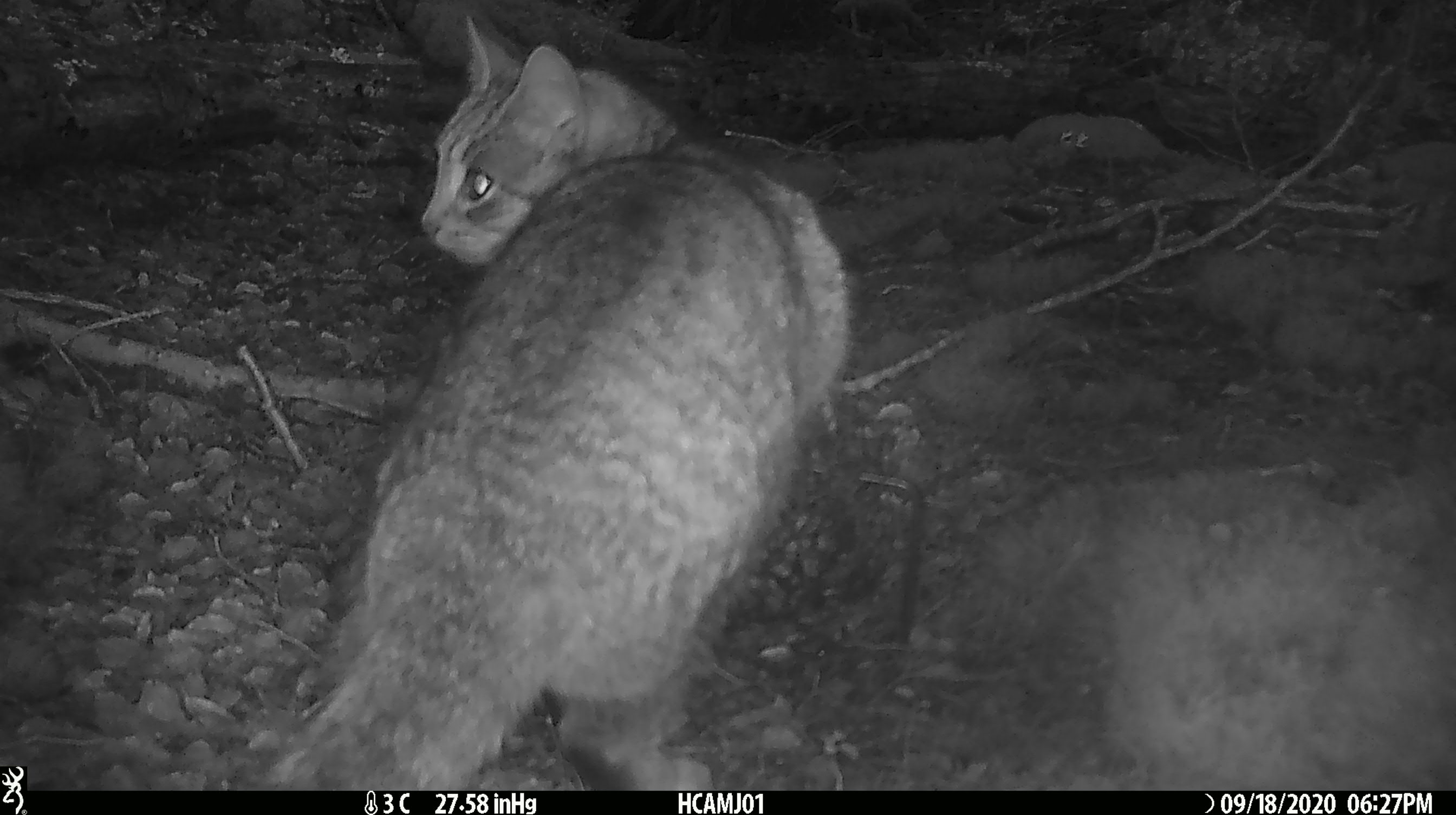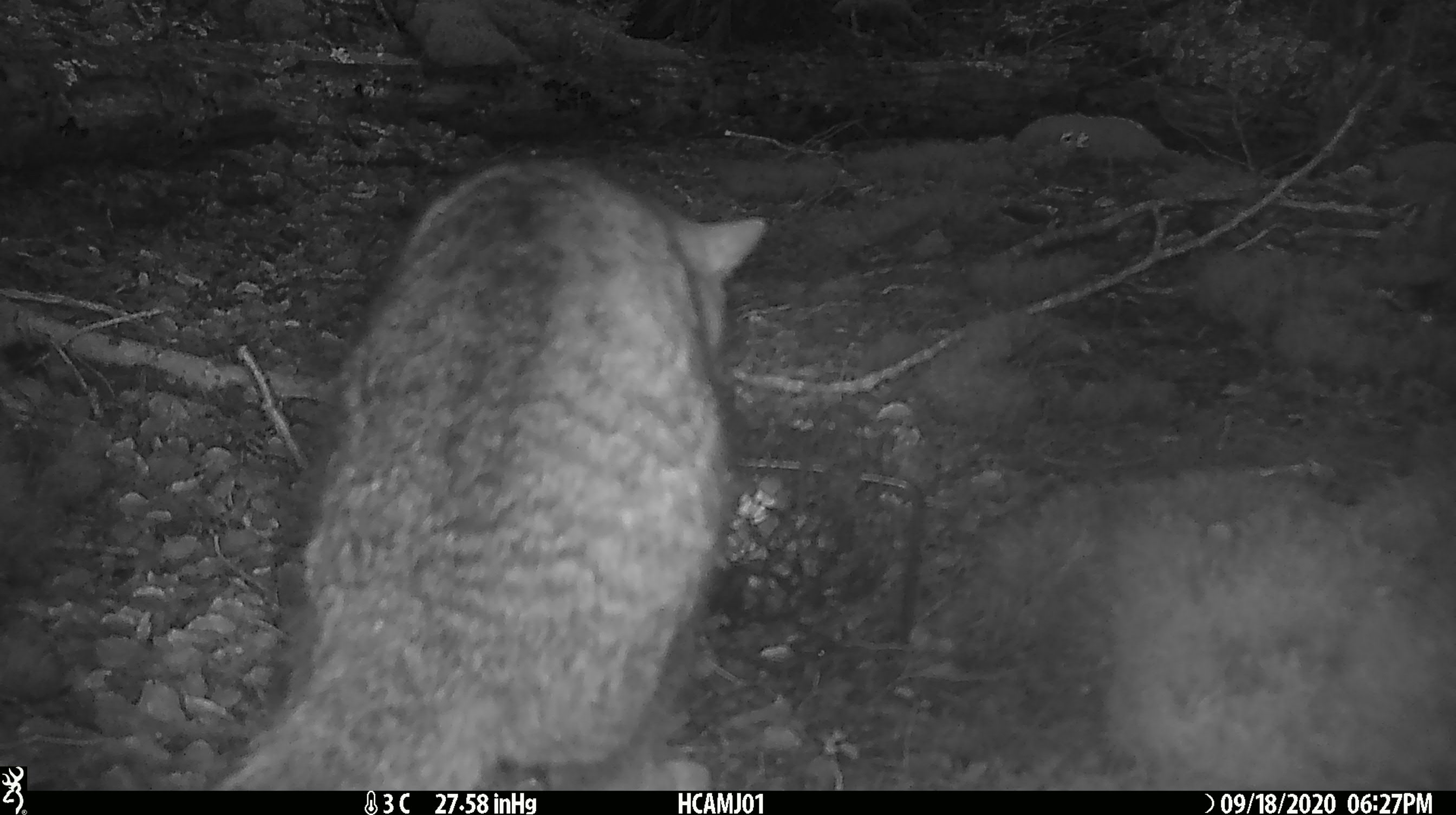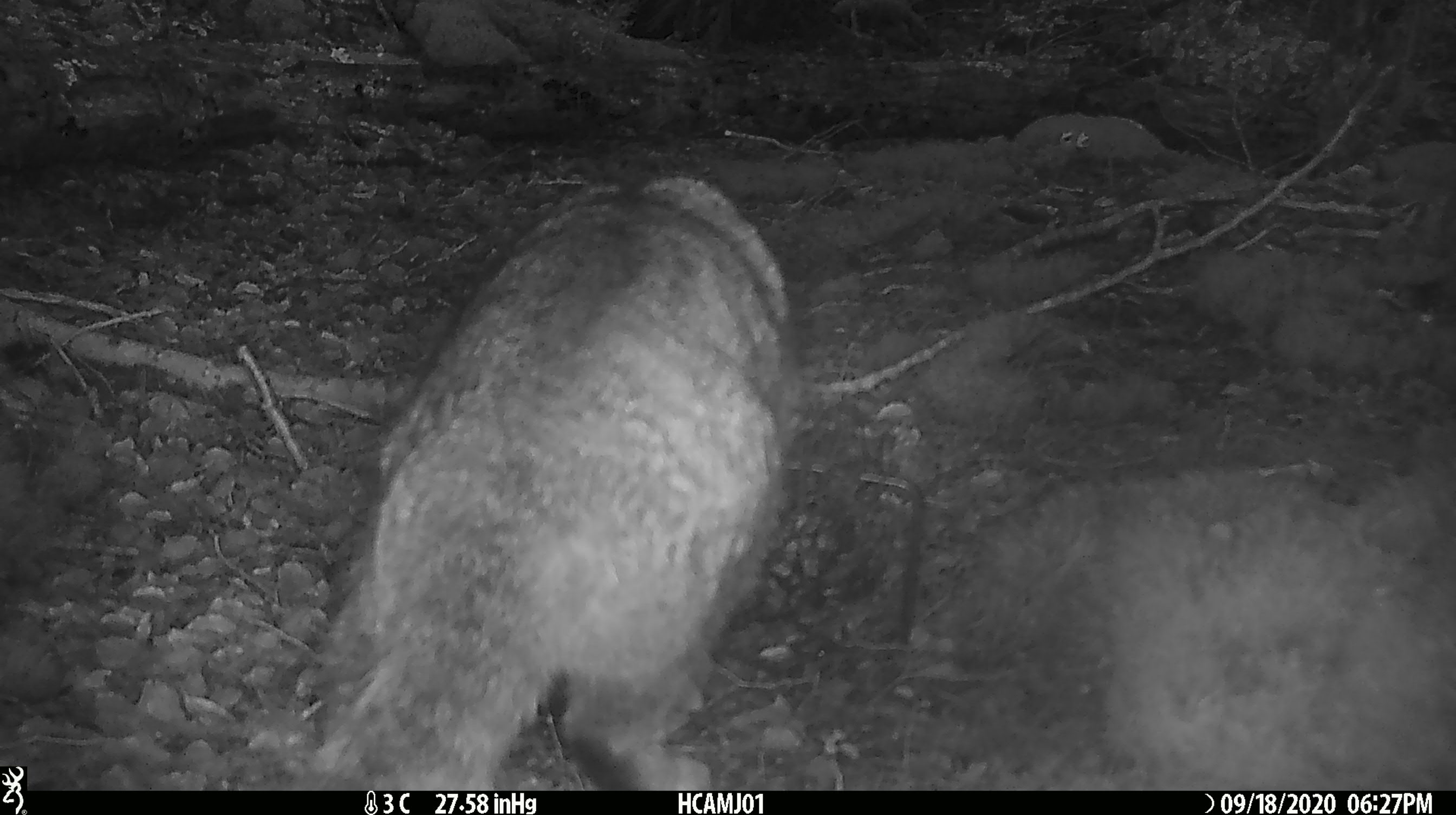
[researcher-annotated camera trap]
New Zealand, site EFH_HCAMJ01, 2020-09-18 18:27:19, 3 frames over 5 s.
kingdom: Animalia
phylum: Chordata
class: Mammalia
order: Carnivora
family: Felidae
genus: Felis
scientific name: Felis catus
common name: domestic cat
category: cat